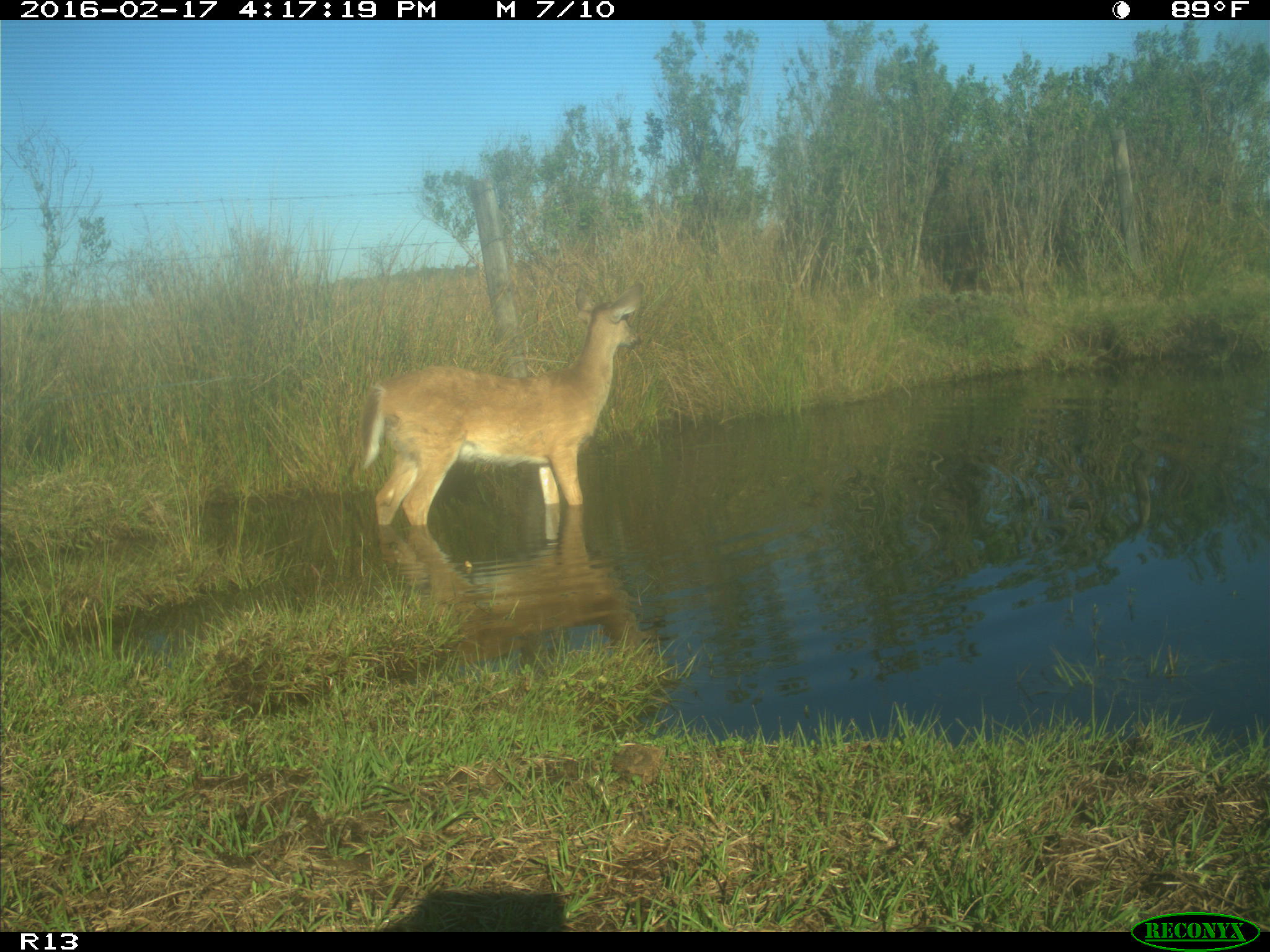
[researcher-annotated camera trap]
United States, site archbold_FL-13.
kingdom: Animalia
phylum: Chordata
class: Mammalia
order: Artiodactyla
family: Cervidae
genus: Odocoileus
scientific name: Odocoileus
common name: deer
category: unidentified deer